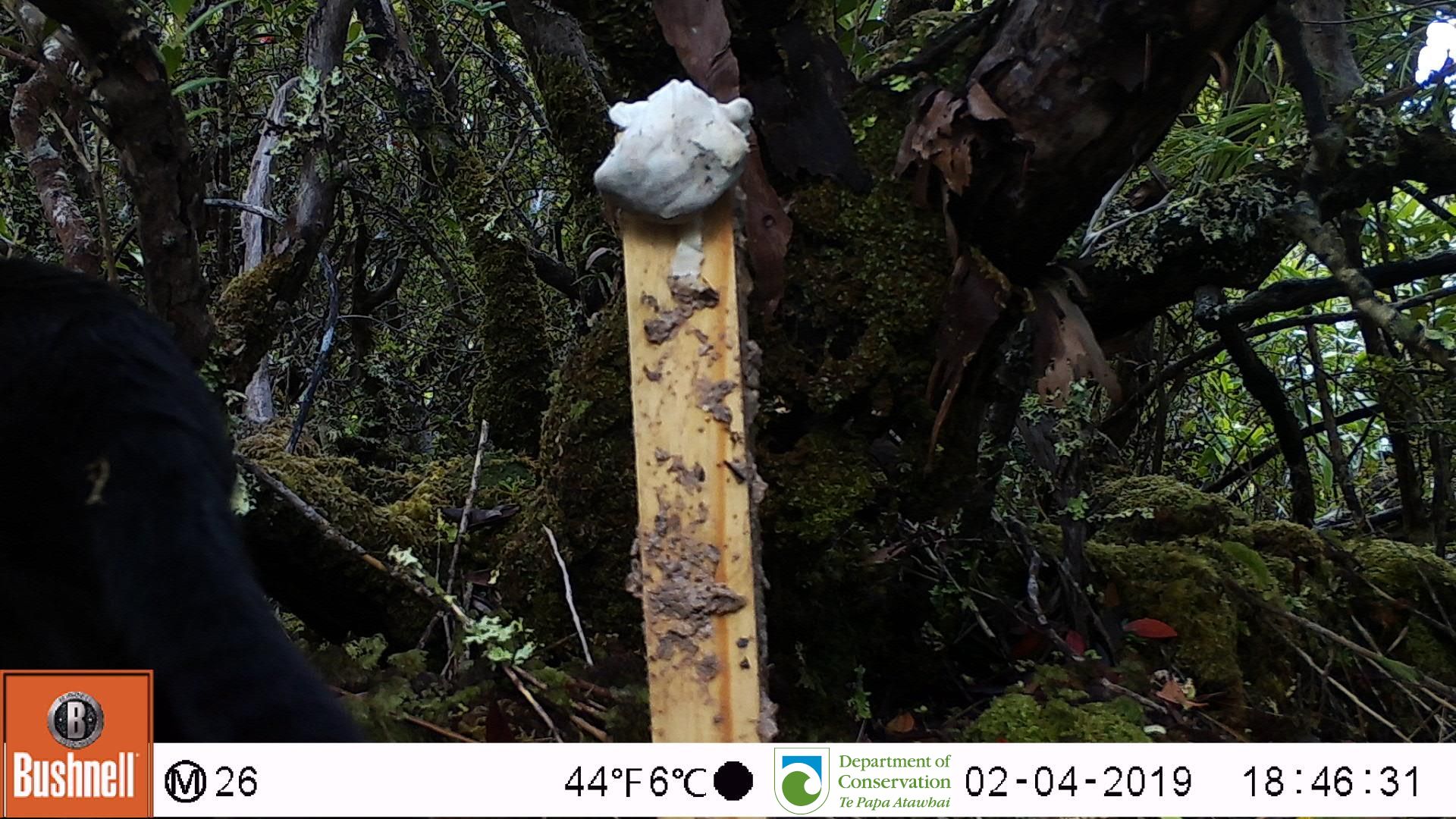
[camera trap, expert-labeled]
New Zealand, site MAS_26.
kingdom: Animalia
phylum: Chordata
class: Mammalia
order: Carnivora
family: Felidae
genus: Felis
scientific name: Felis catus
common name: domestic cat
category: cat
Cat (domestic cat) (Felis catus).